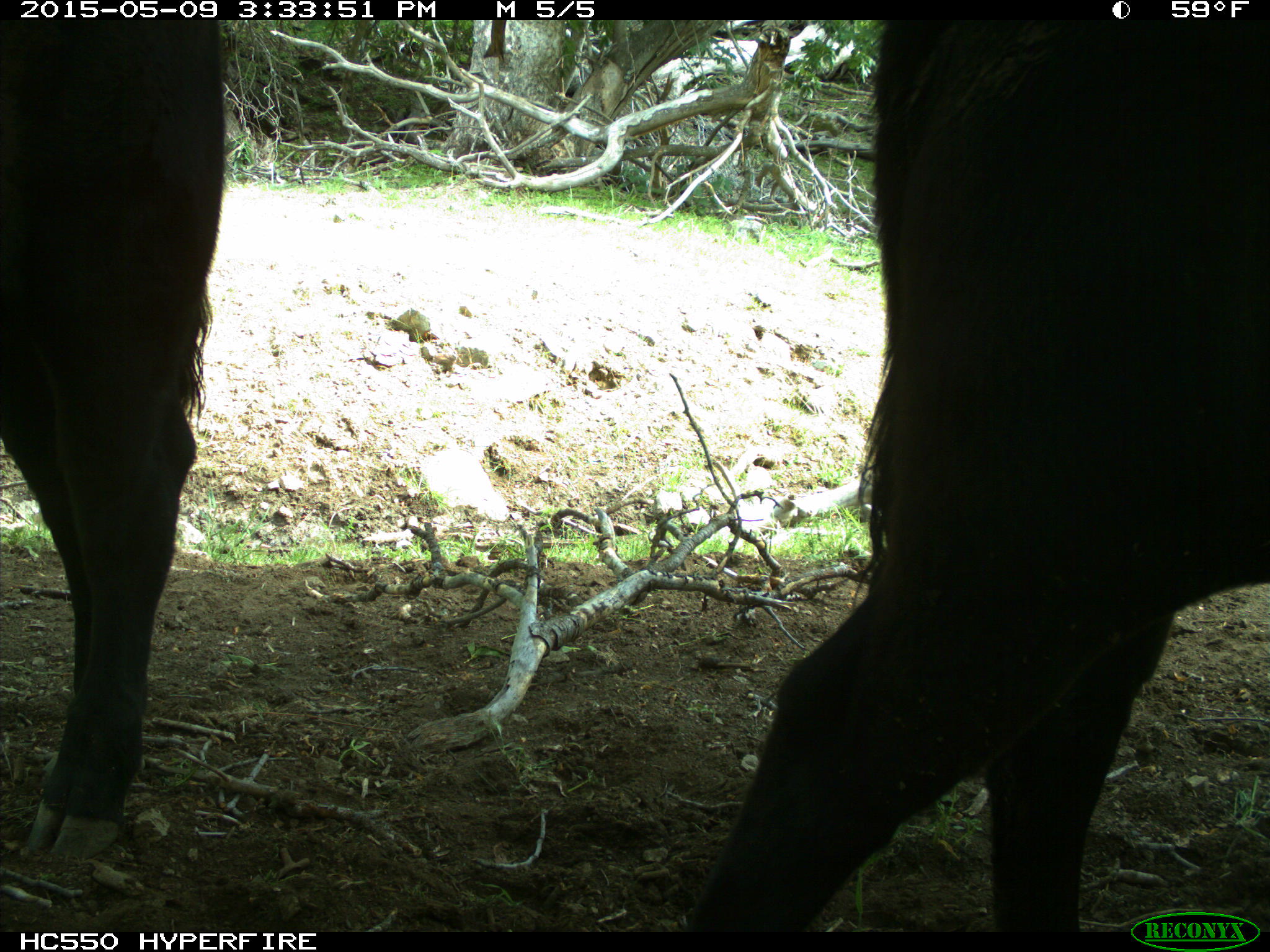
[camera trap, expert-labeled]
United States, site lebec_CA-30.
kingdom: Animalia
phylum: Chordata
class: Mammalia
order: Artiodactyla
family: Bovidae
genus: Bos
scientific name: Bos taurus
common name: domestic cow